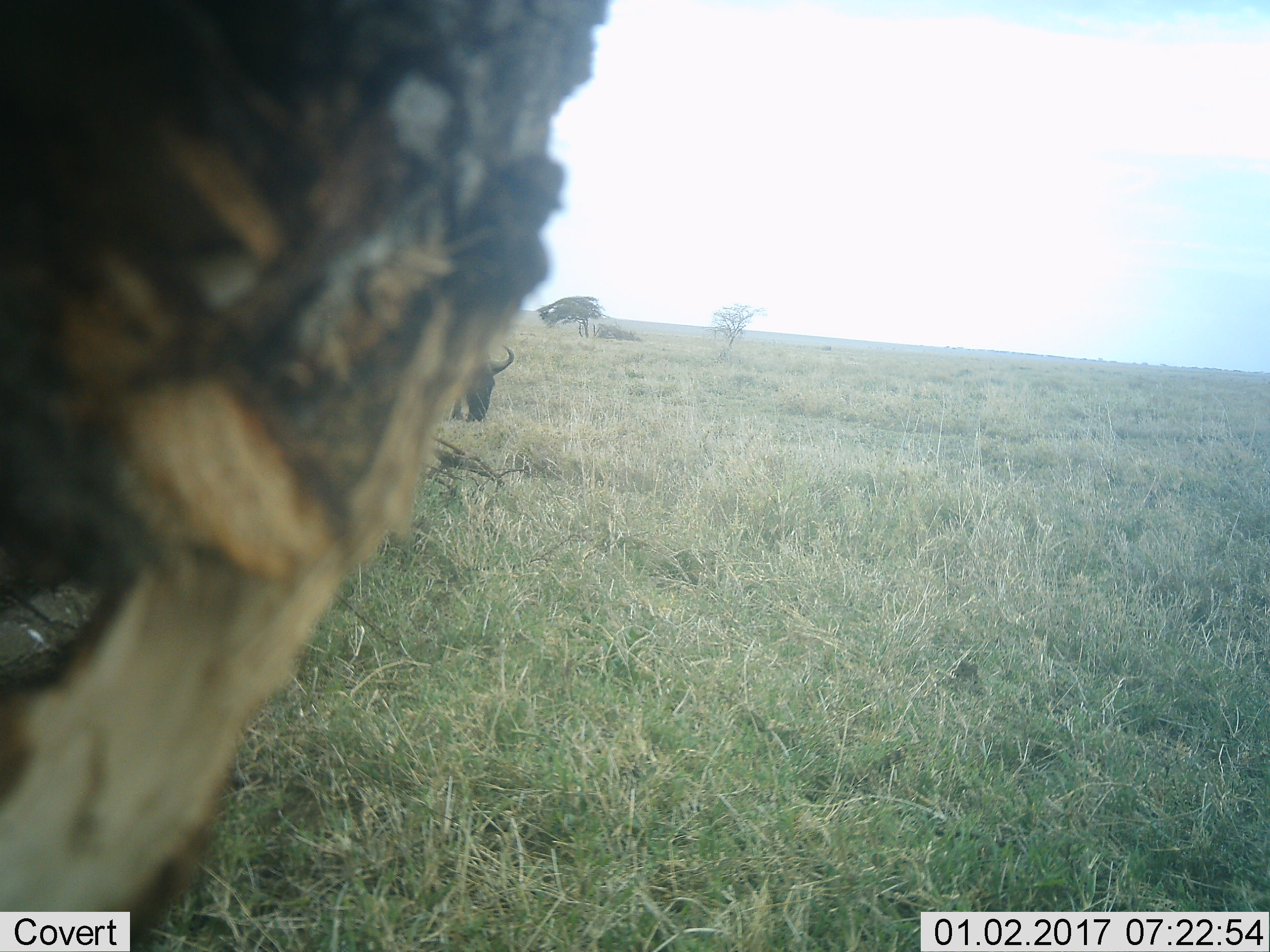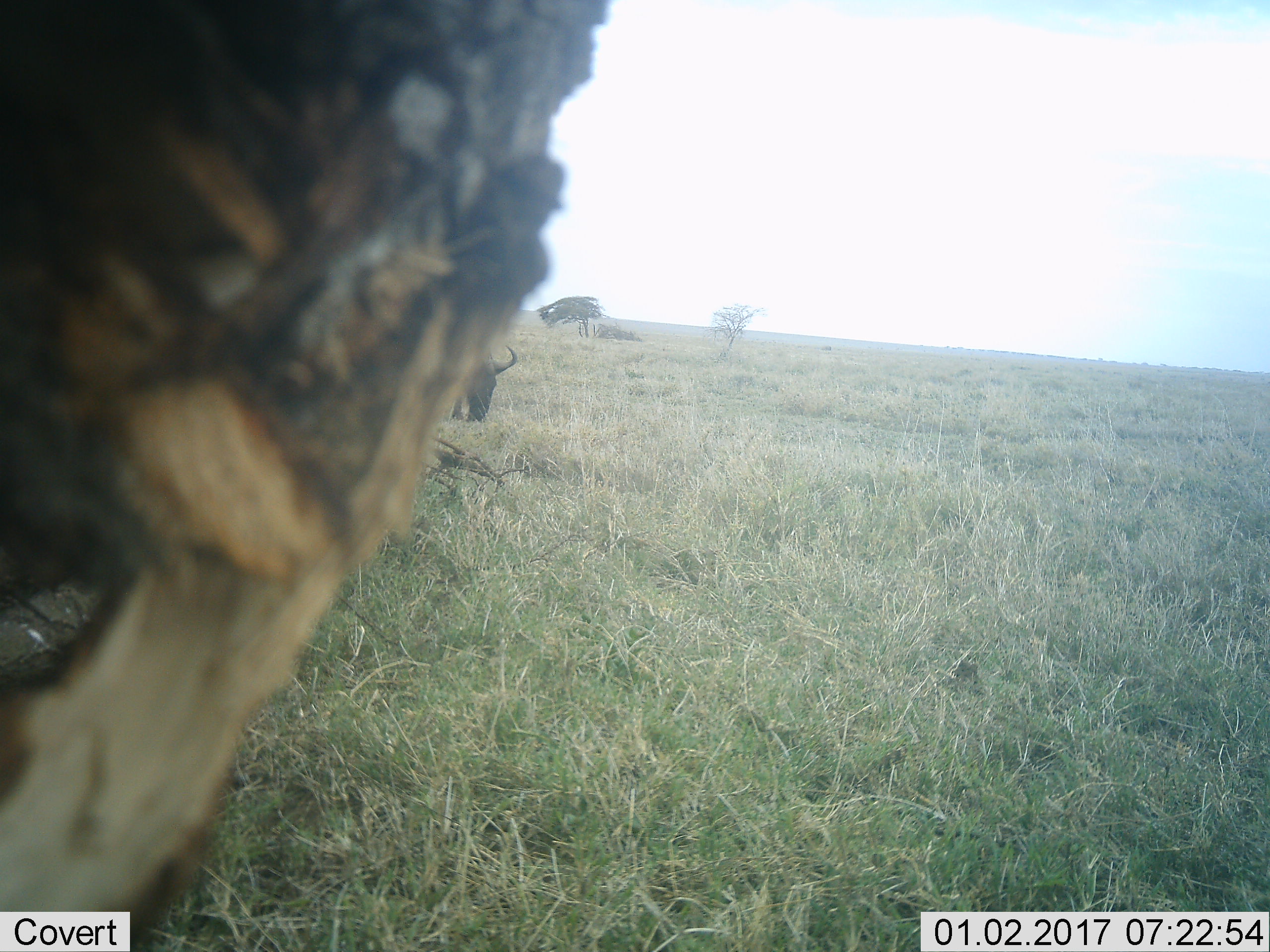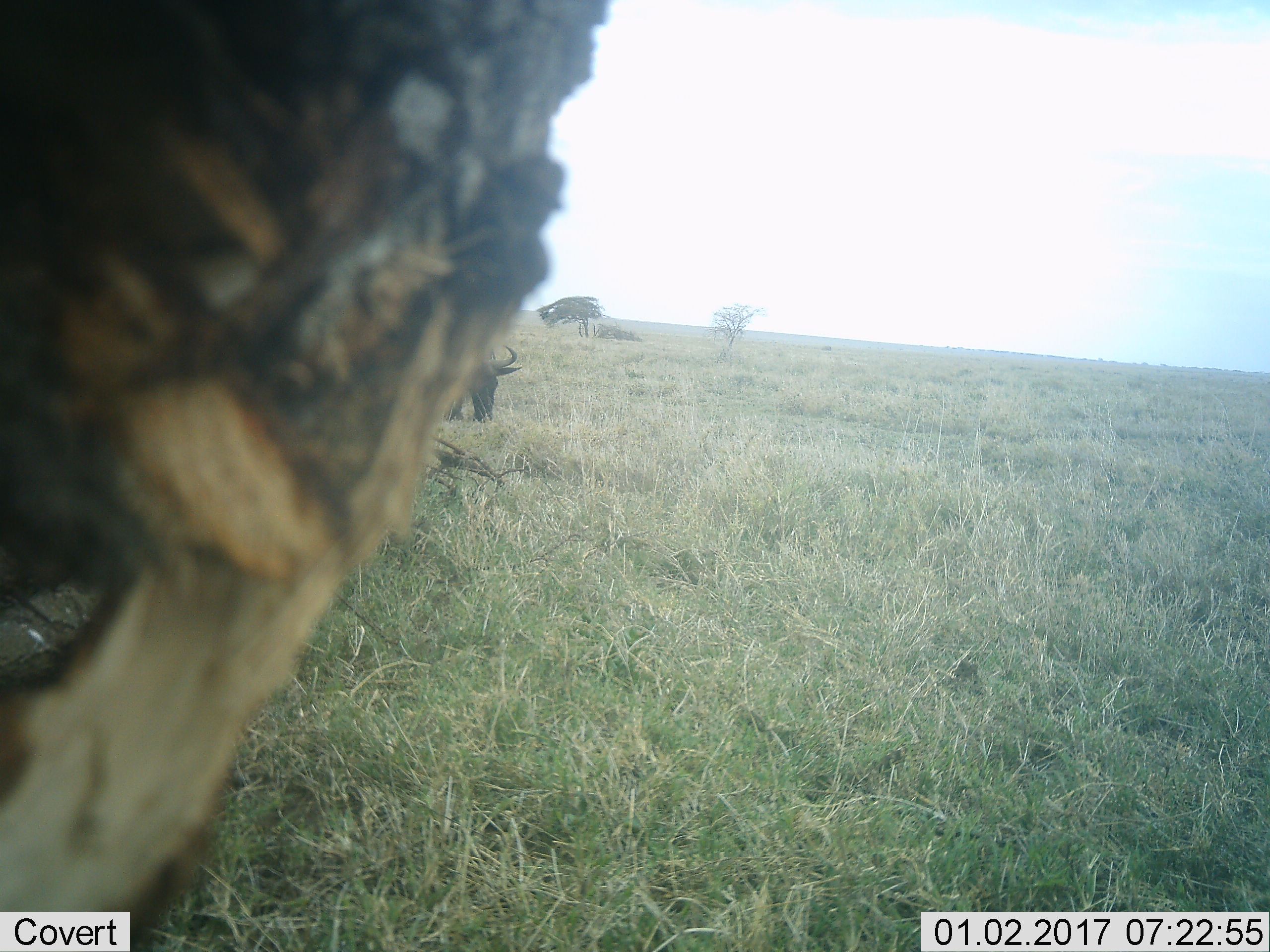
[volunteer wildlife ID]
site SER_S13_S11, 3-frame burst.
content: unidentified animal